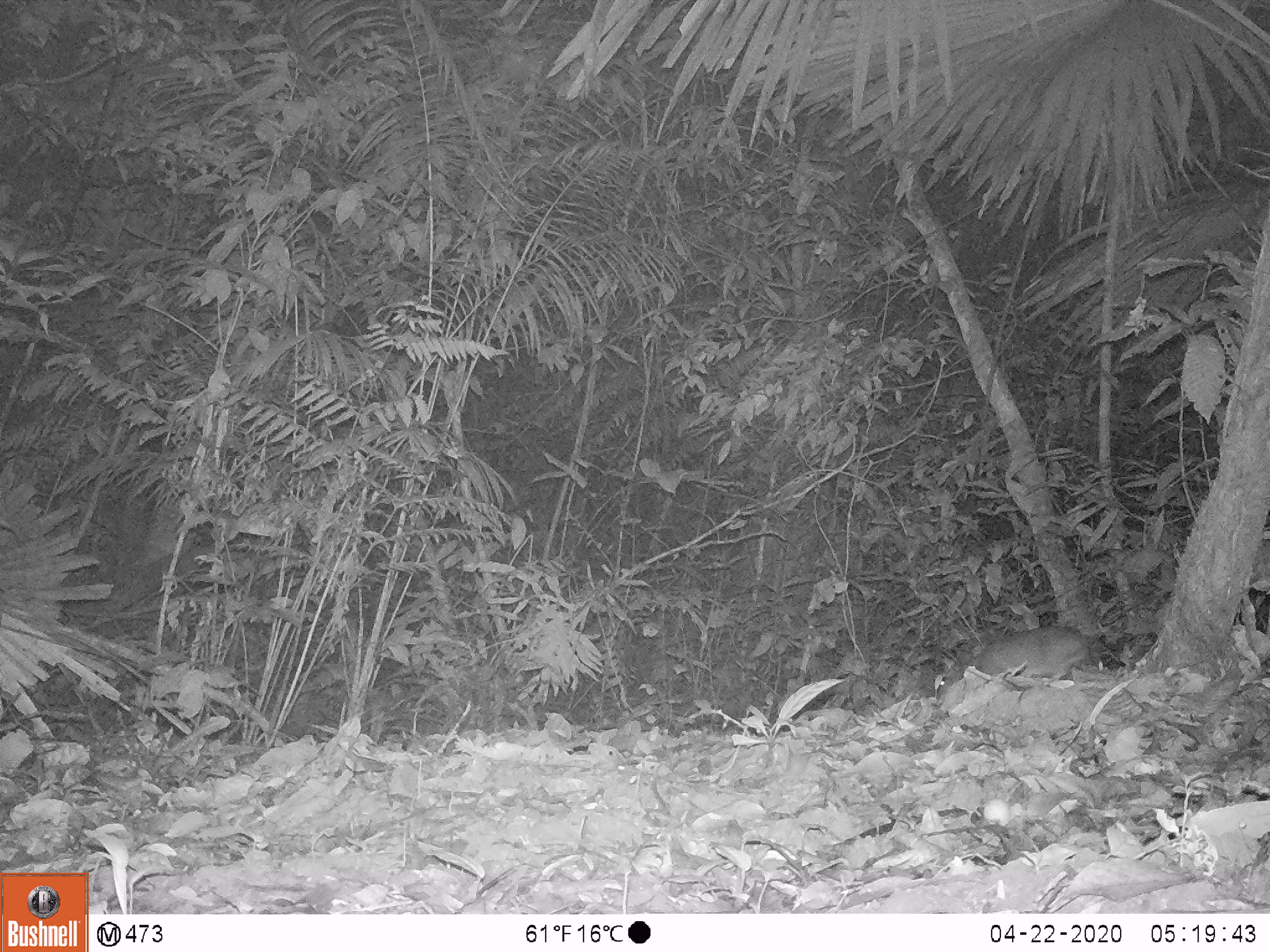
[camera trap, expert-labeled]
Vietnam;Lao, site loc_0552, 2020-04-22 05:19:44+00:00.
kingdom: Animalia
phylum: Chordata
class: Mammalia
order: Artiodactyla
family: Tragulidae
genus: Moschiola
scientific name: Moschiola meminna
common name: chevrotain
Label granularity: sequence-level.